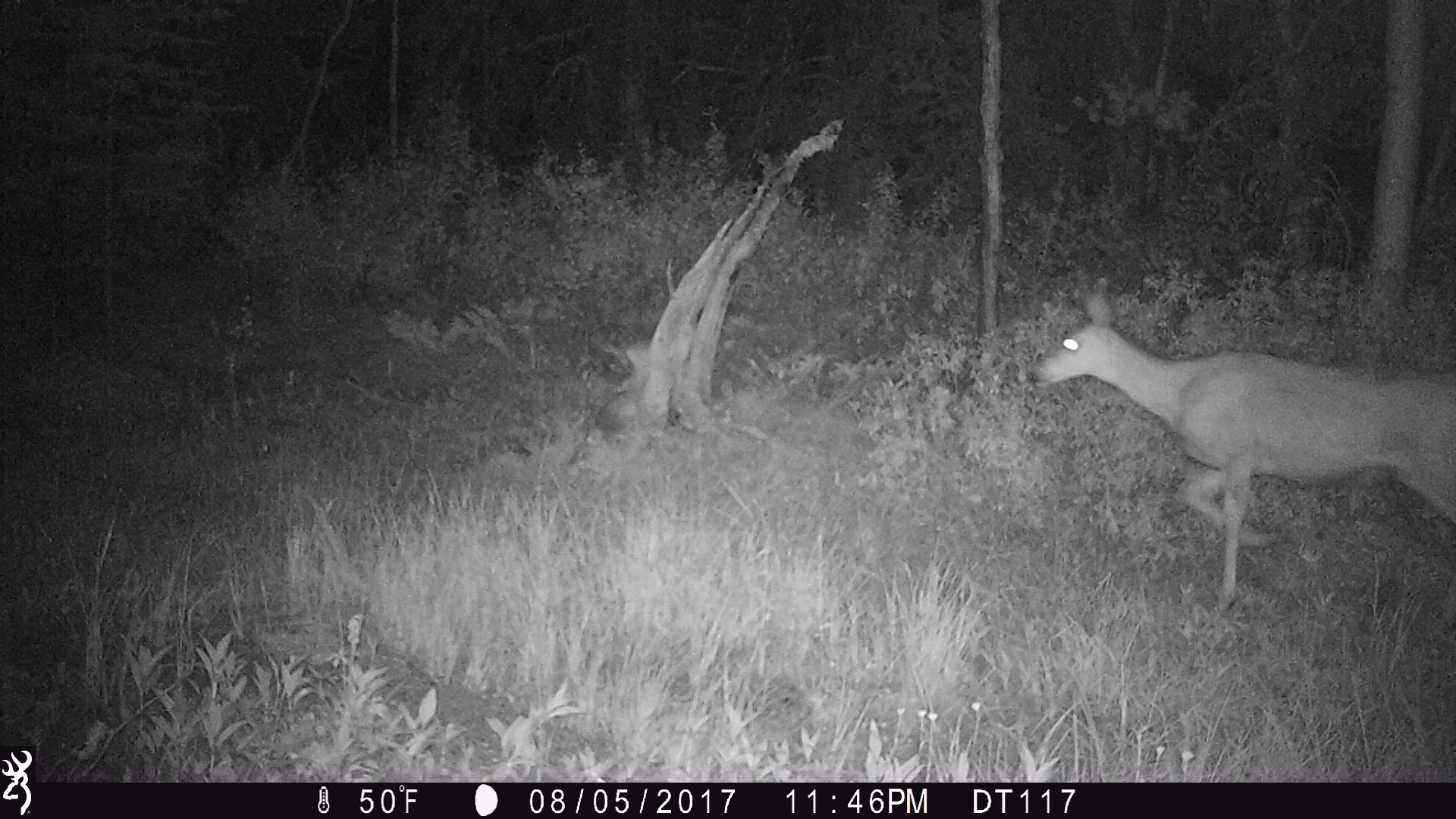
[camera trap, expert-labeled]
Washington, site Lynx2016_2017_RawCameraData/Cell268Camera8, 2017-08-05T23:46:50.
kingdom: Animalia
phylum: Chordata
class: Mammalia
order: Artiodactyla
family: Cervidae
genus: Odocoileus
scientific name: Odocoileus hemionus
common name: mule deer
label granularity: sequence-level